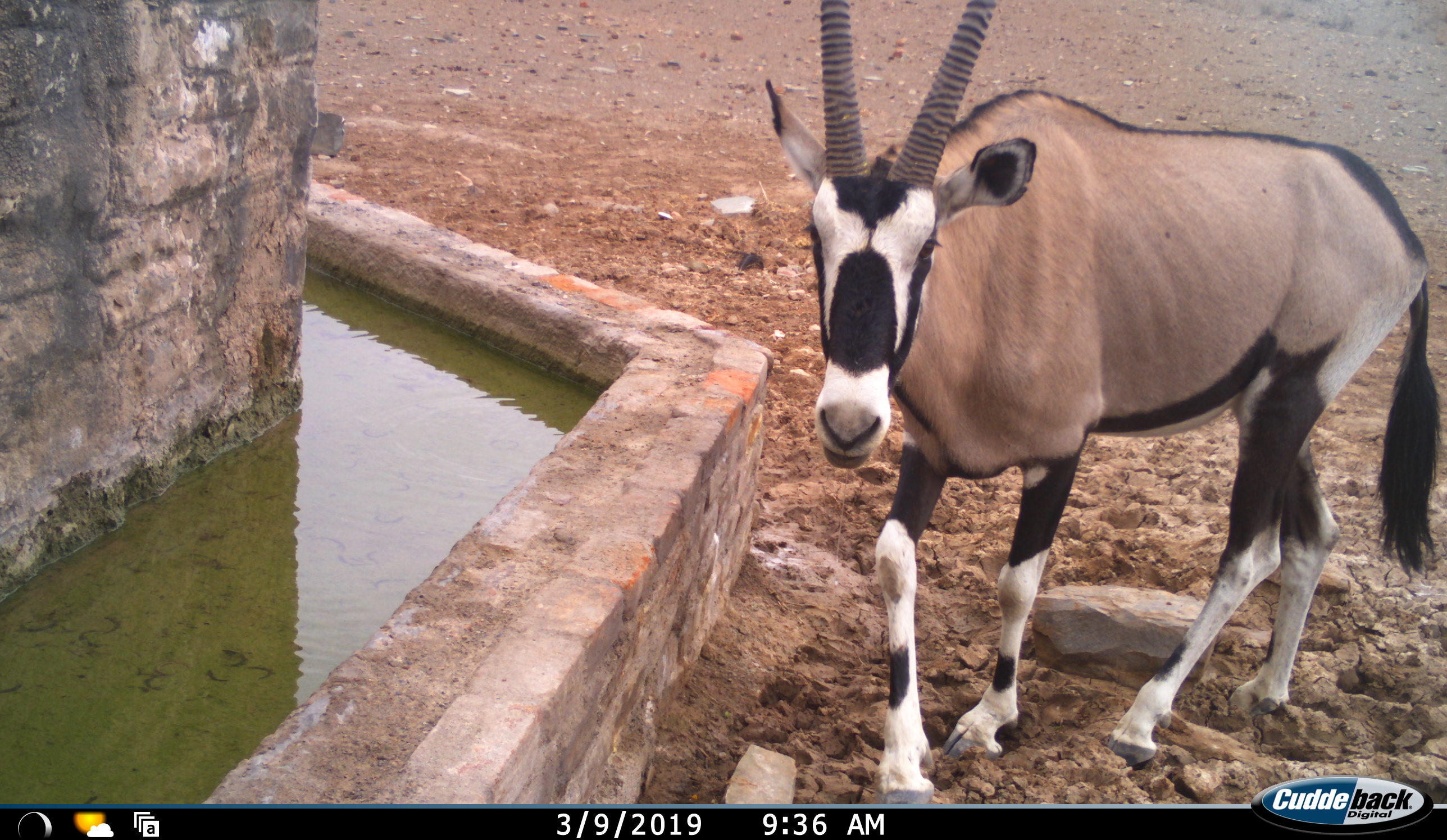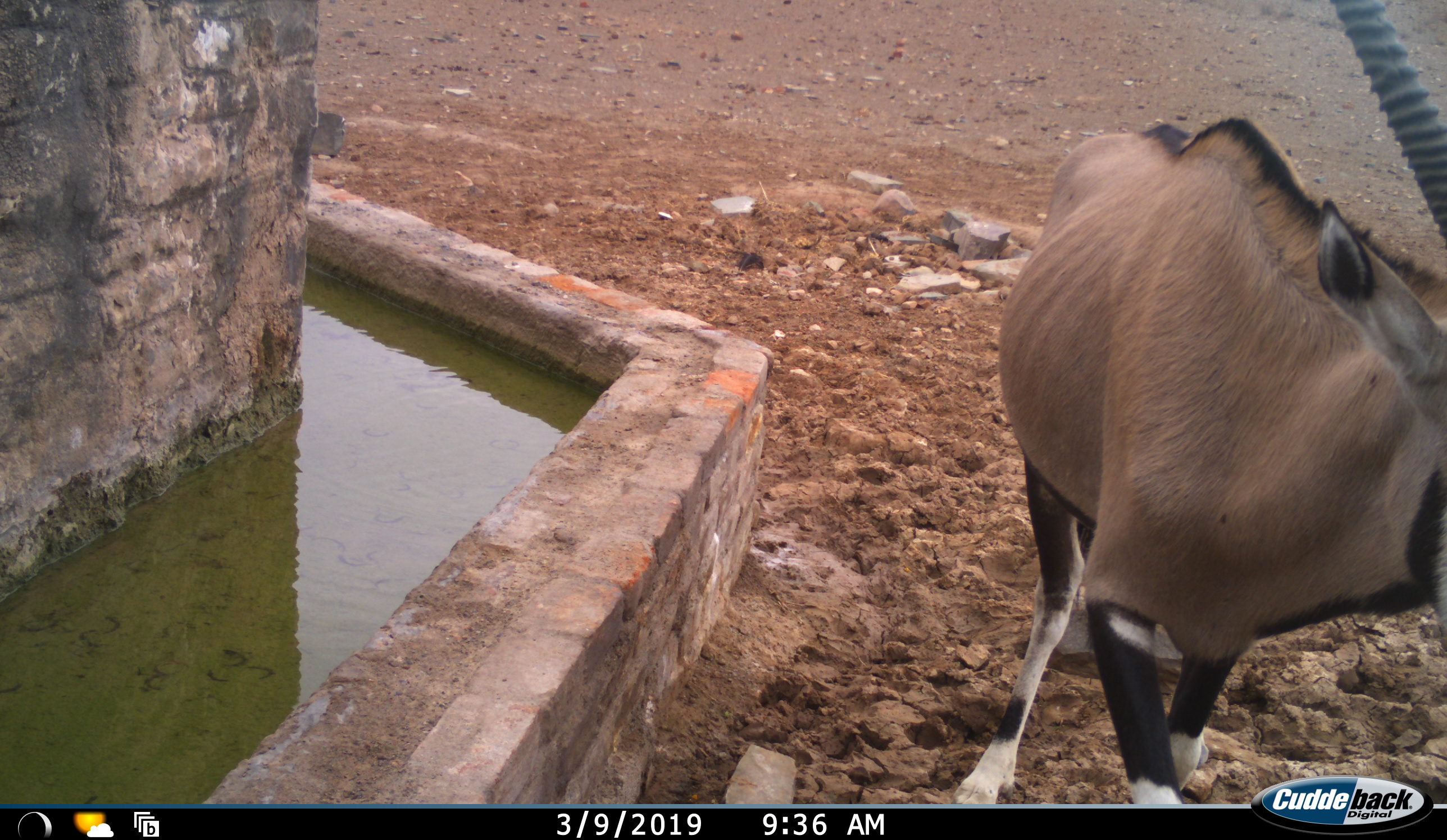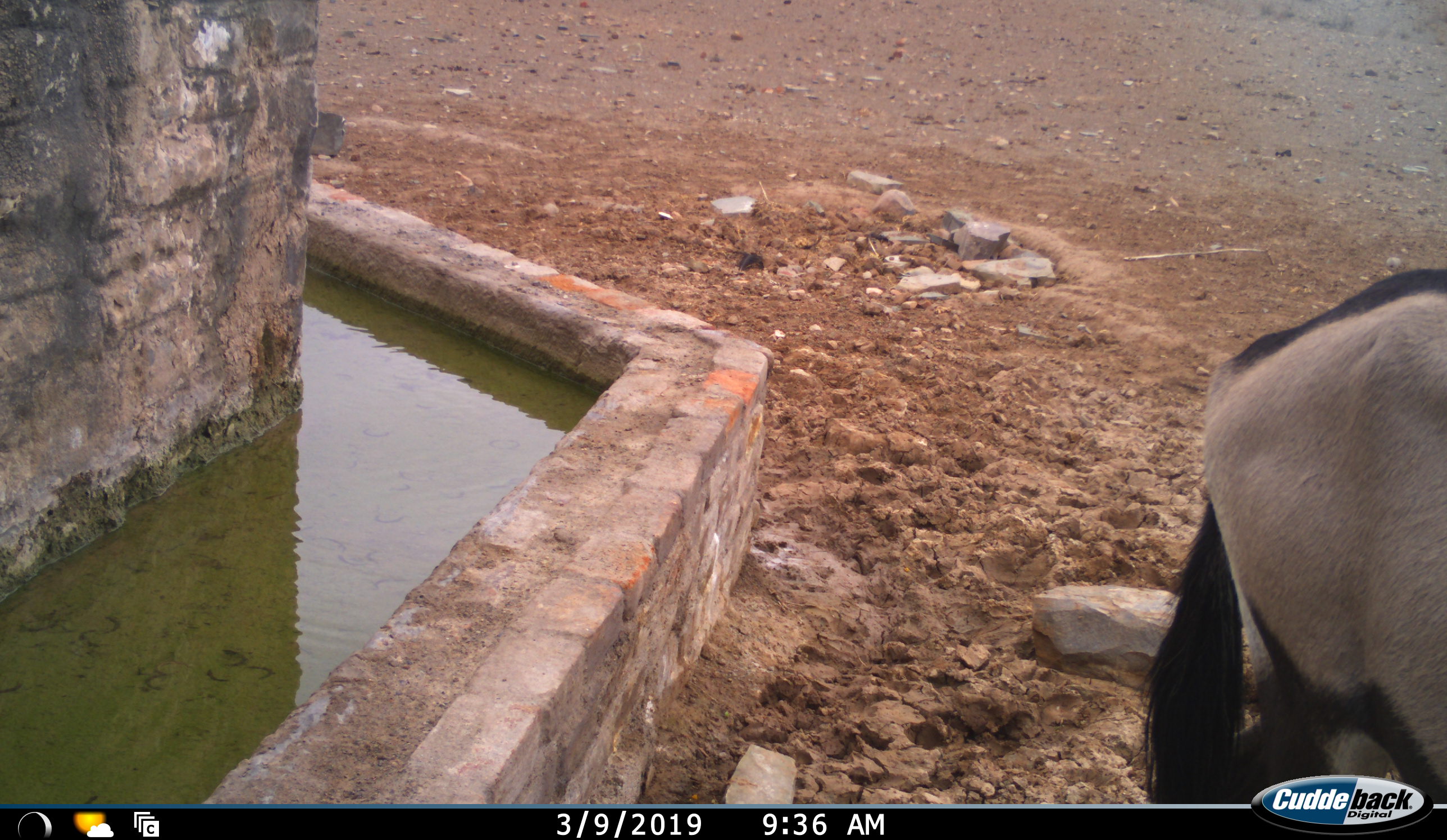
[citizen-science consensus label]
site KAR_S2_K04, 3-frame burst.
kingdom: Animalia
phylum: Chordata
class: Mammalia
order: Artiodactyla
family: Bovidae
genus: Oryx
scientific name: Oryx gazella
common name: gemsbok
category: oryx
Oryx (gemsbok) (Oryx gazella), count 1. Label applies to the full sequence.